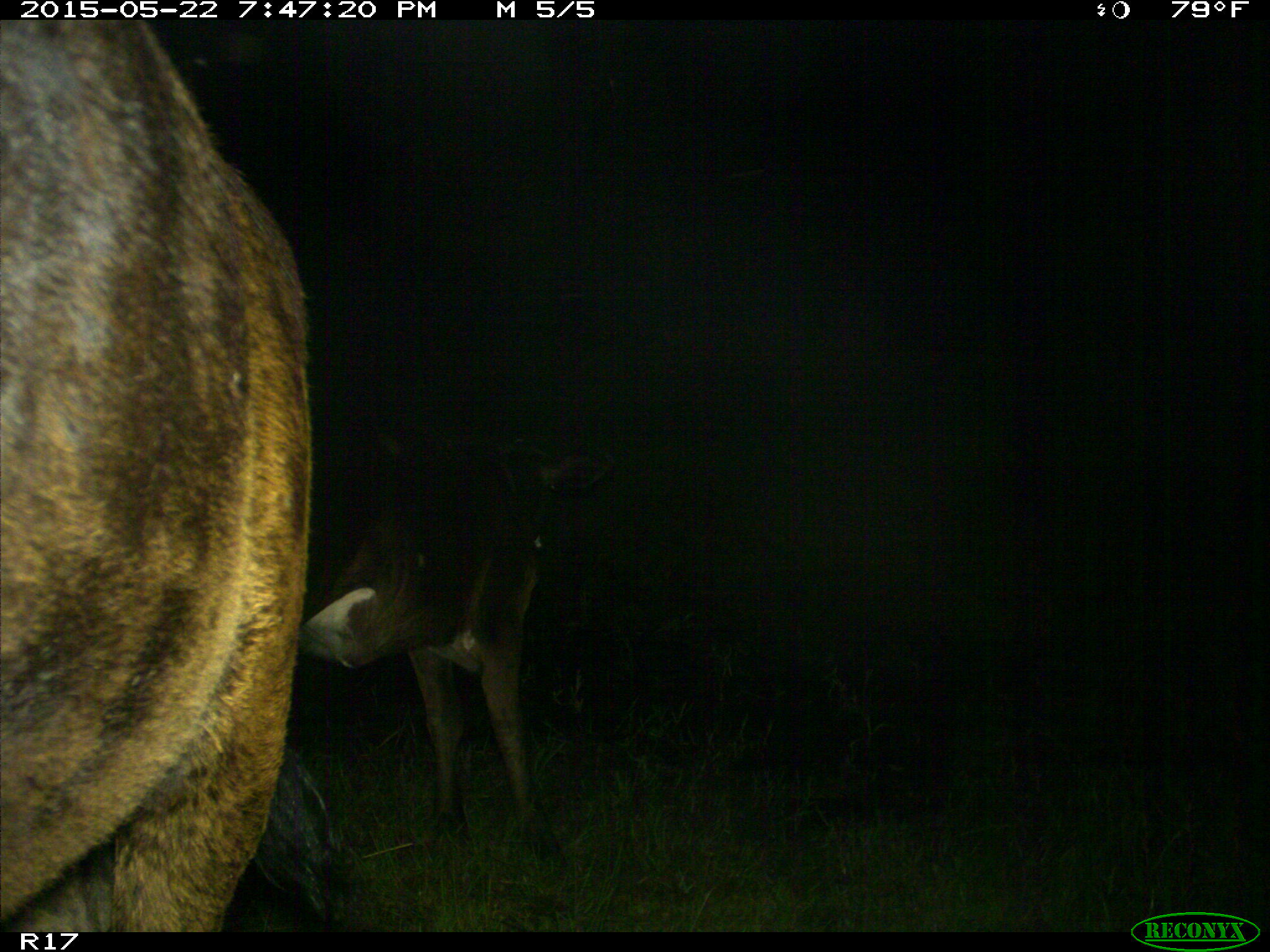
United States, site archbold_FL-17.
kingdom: Animalia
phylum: Chordata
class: Mammalia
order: Artiodactyla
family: Bovidae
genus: Bos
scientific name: Bos taurus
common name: domestic cow